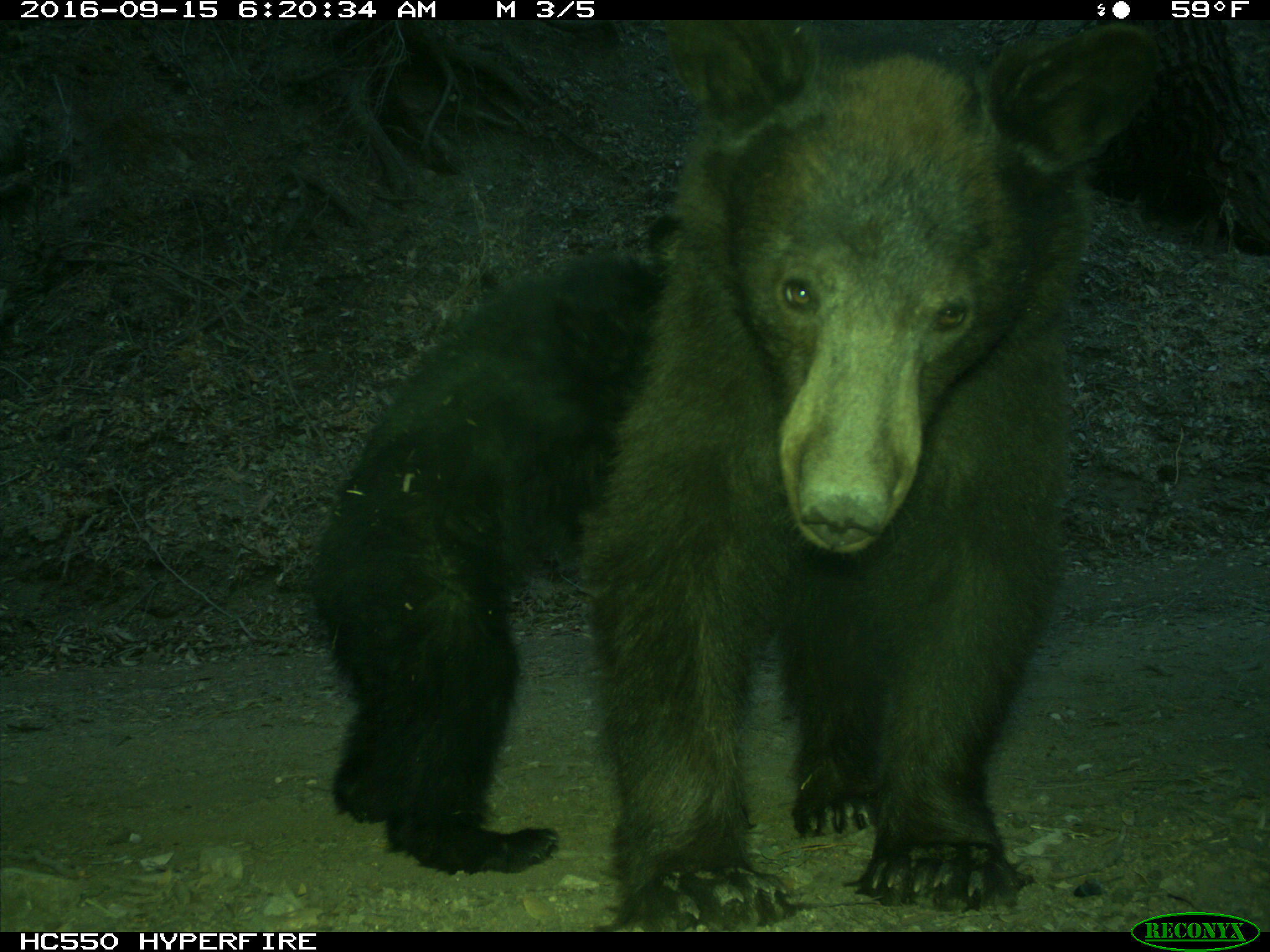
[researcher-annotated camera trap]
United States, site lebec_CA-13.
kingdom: Animalia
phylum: Chordata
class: Mammalia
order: Carnivora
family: Ursidae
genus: Ursus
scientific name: Ursus americanus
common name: american black bear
Ursus americanus (american black bear).